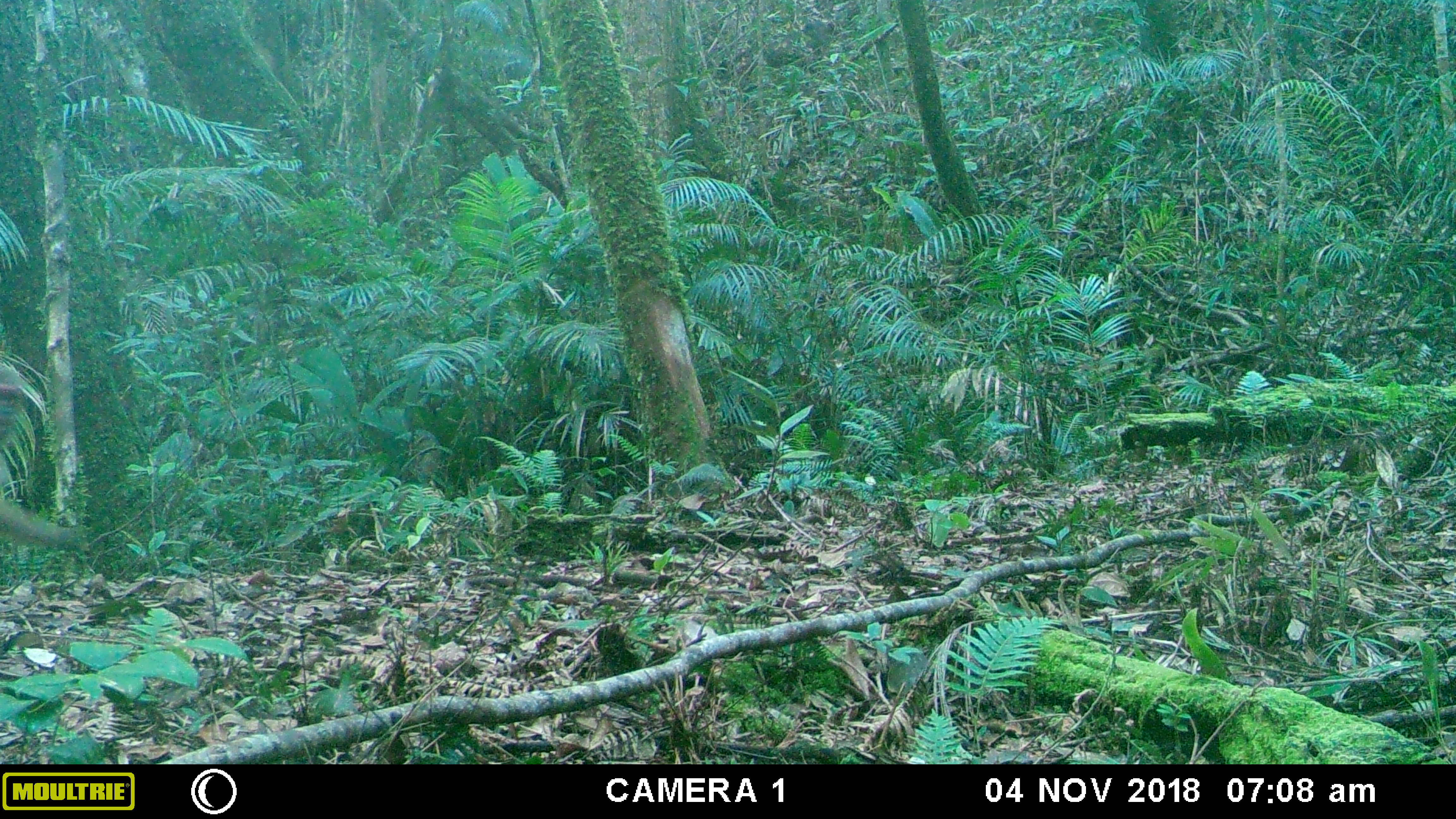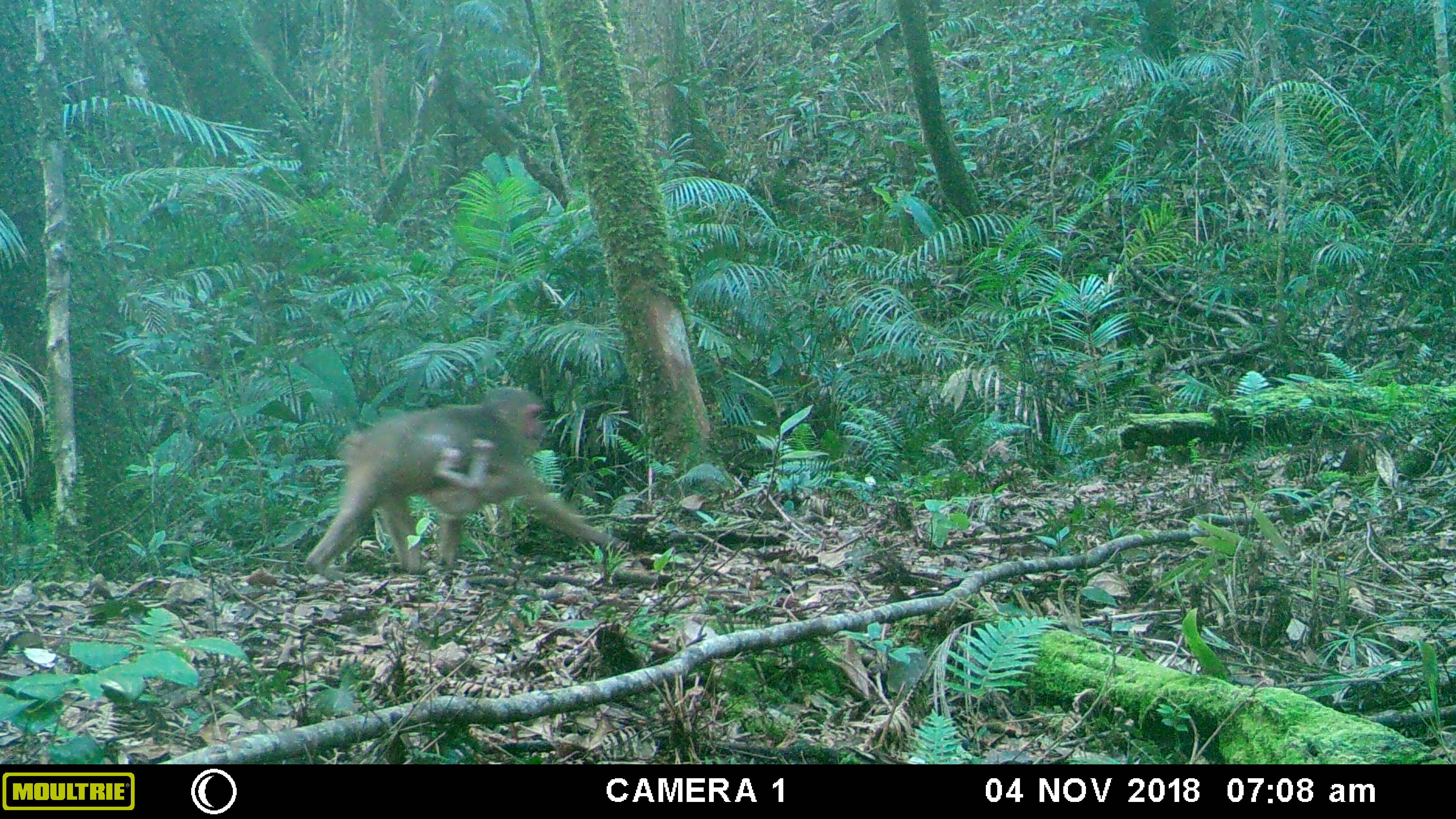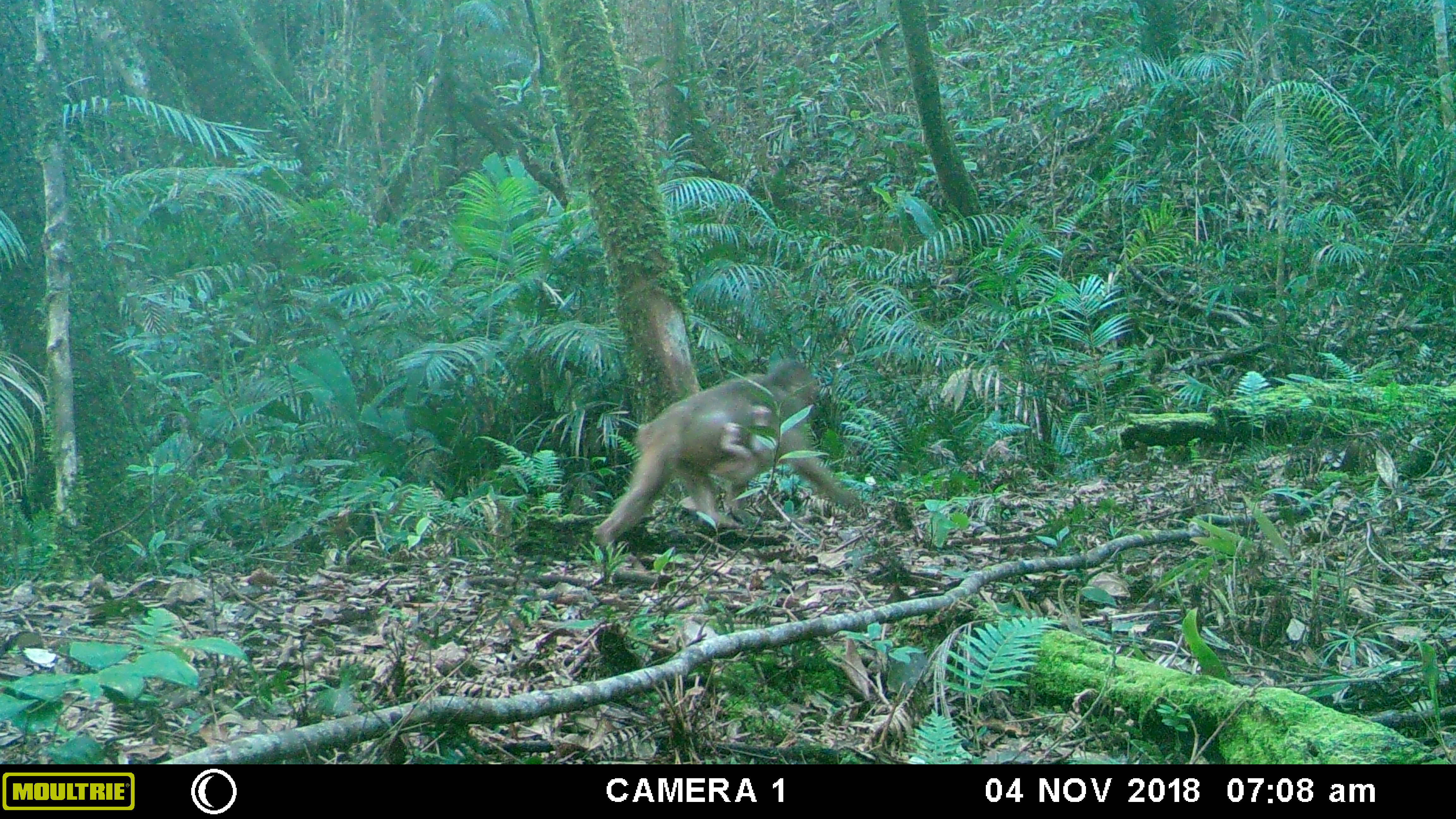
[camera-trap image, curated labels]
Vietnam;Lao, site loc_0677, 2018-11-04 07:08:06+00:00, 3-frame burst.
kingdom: Animalia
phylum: Chordata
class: Mammalia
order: Primates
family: Cercopithecidae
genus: Macaca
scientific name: Macaca arctoides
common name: stump-tailed macaque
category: stump tailed macaque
Stump tailed macaque (stump-tailed macaque) (Macaca arctoides). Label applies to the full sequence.